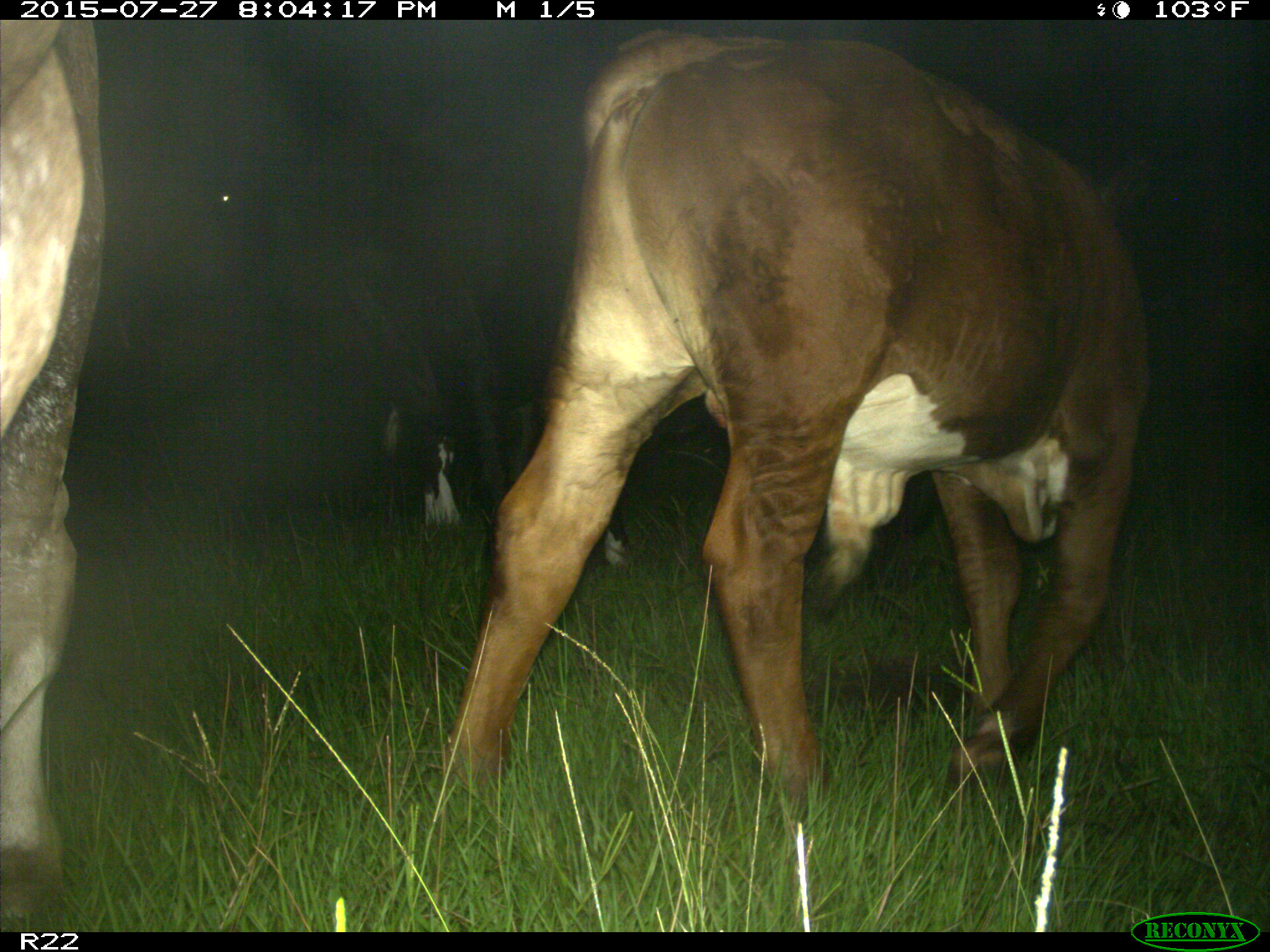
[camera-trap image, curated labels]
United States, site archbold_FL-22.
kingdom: Animalia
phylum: Chordata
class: Mammalia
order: Artiodactyla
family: Bovidae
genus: Bos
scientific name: Bos taurus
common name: domestic cow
Bos taurus (domestic cow).